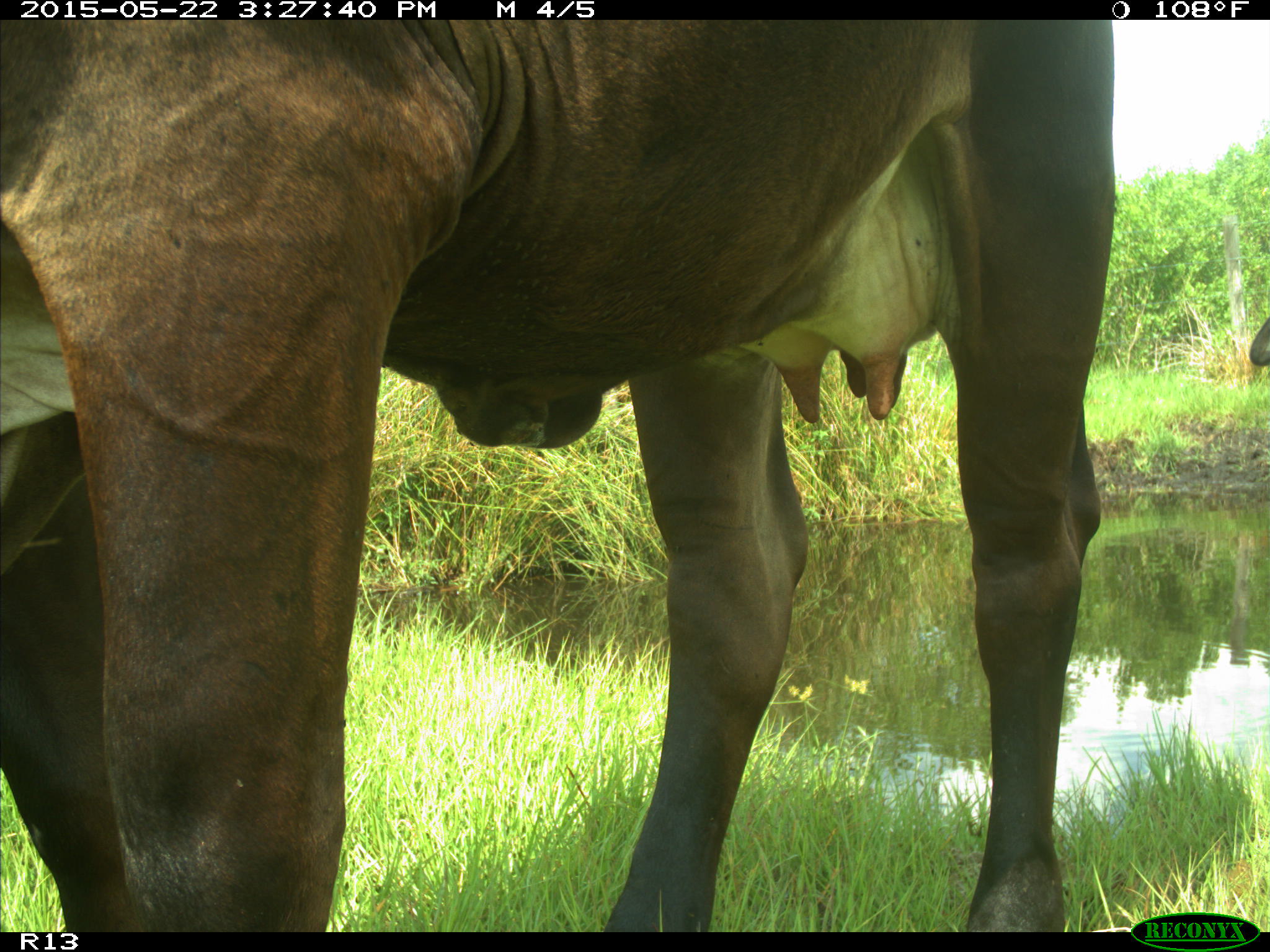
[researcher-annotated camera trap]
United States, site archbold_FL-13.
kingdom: Animalia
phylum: Chordata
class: Mammalia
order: Artiodactyla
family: Bovidae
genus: Bos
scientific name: Bos taurus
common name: domestic cow